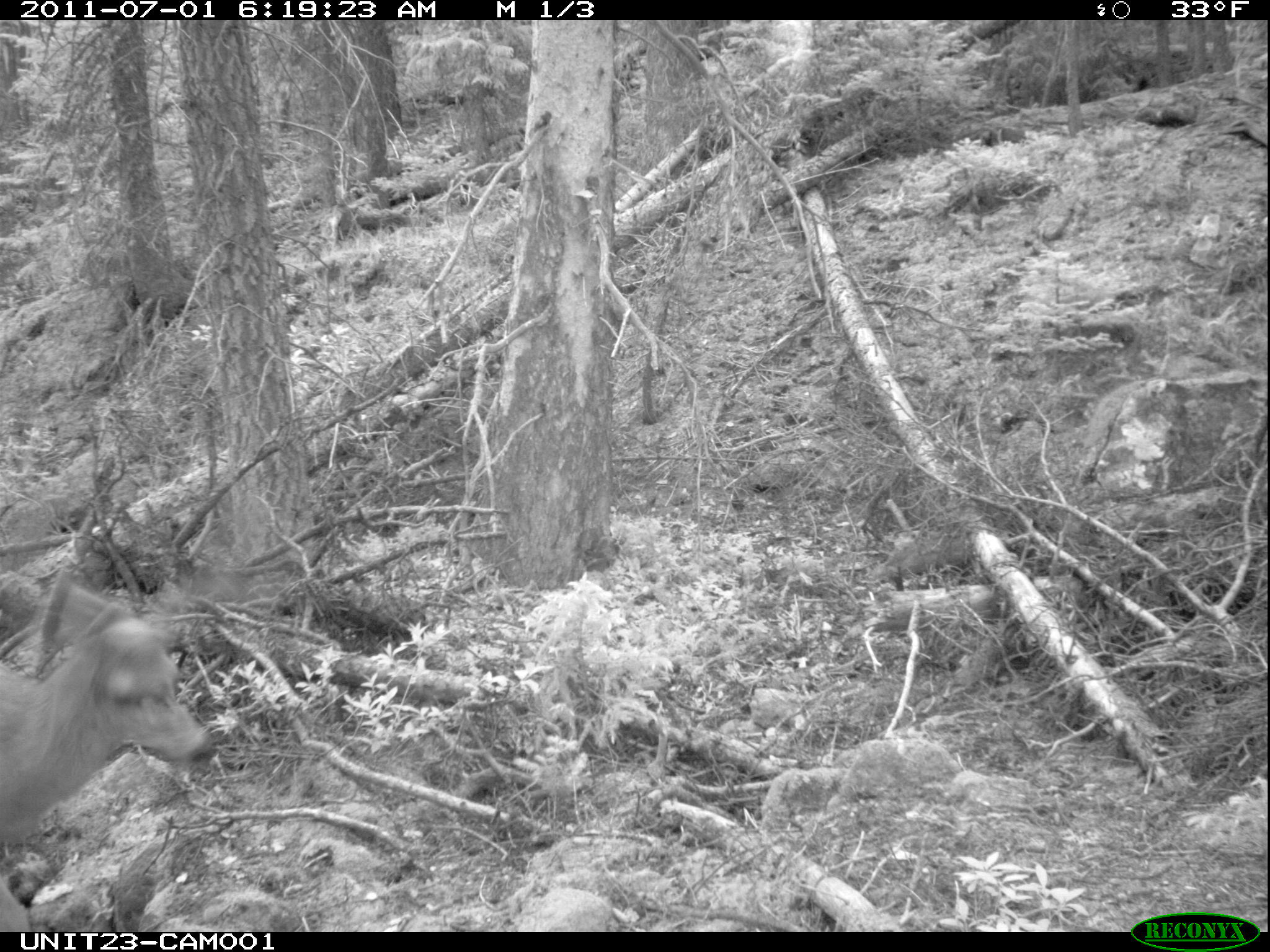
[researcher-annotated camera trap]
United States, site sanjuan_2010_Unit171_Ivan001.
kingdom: Animalia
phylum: Chordata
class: Mammalia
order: Artiodactyla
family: Cervidae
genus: Odocoileus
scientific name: Odocoileus hemionus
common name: mule deer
Odocoileus hemionus (mule deer).